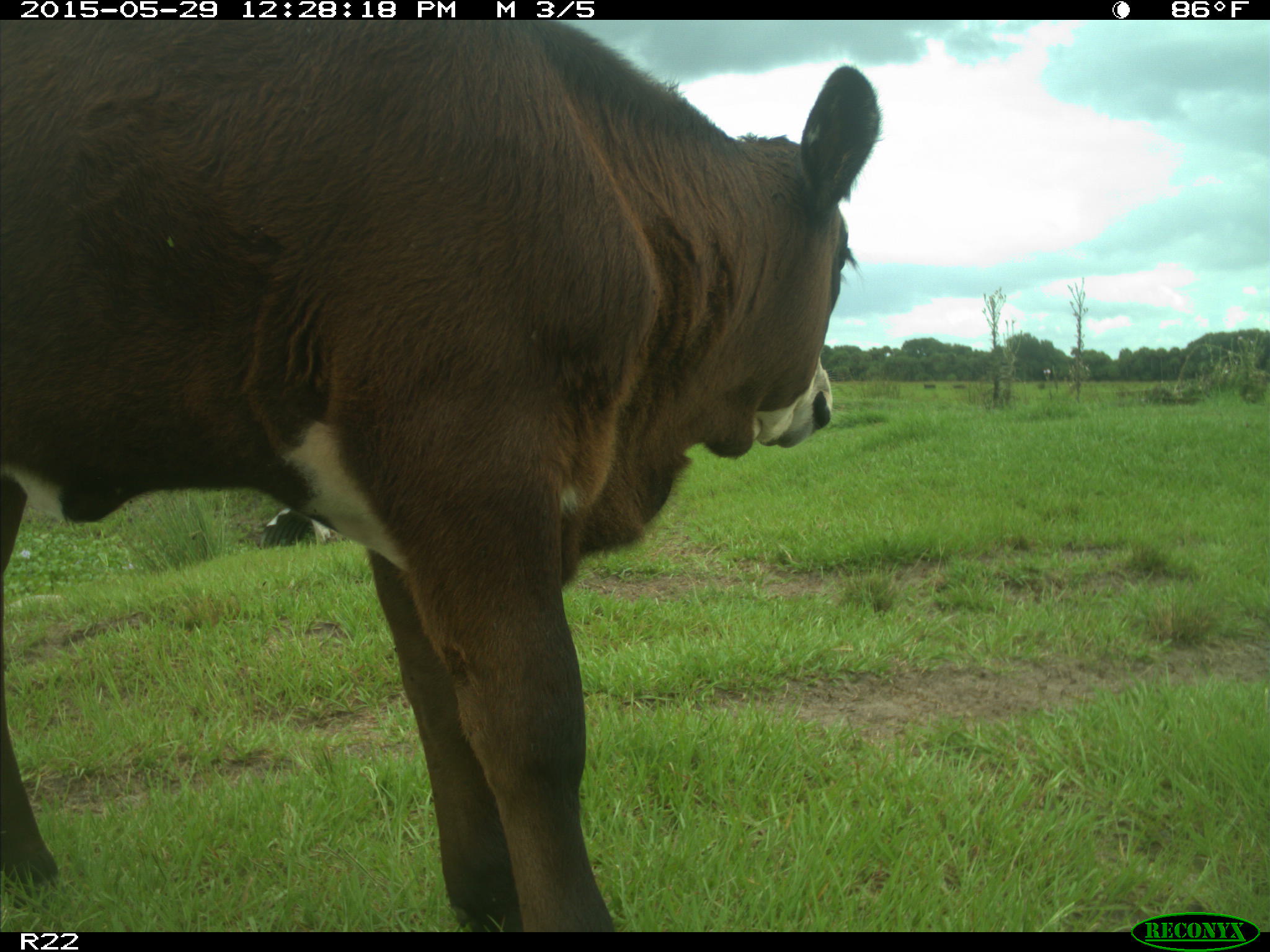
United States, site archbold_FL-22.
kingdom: Animalia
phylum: Chordata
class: Mammalia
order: Artiodactyla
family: Bovidae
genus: Bos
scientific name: Bos taurus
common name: domestic cow